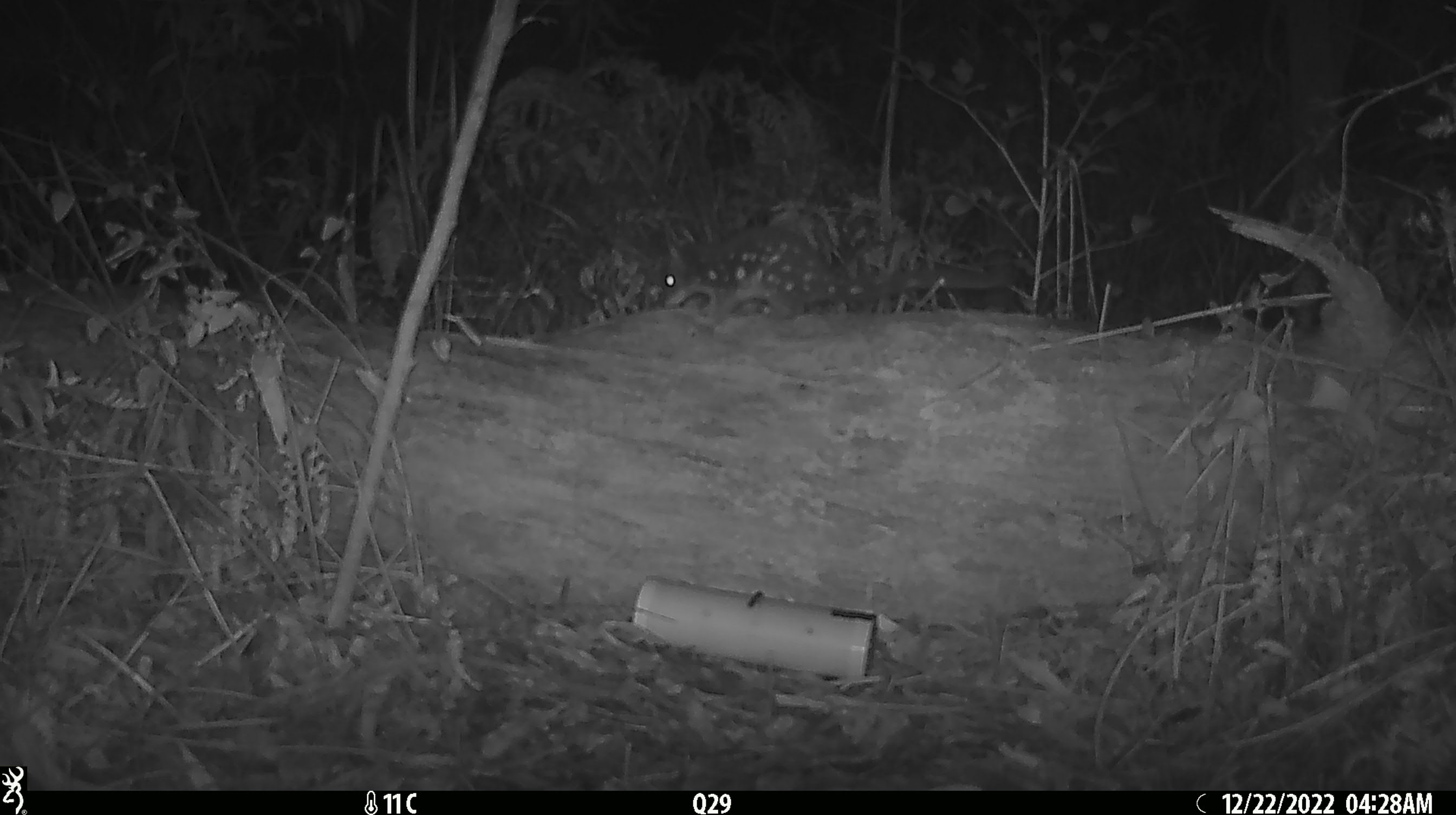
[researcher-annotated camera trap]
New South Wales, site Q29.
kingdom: Animalia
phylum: Chordata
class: Mammalia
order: Dasyuromorphia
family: Dasyuridae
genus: Dasyurus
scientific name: Dasyurus maculatus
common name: spotted-tailed quoll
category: quoll